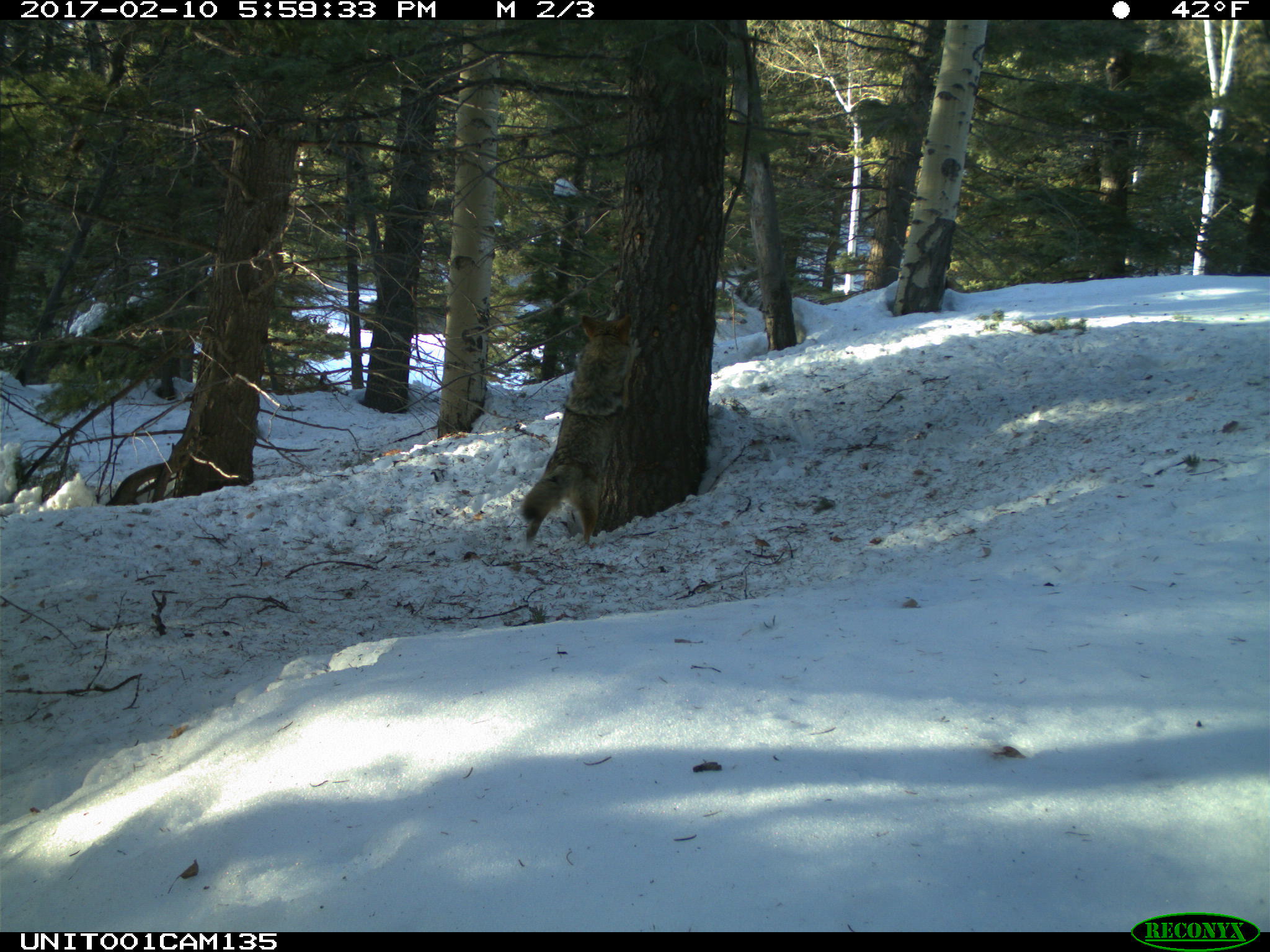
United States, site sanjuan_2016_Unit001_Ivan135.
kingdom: Animalia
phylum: Chordata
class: Mammalia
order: Carnivora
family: Canidae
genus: Canis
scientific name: Canis latrans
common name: coyote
Canis latrans (coyote).